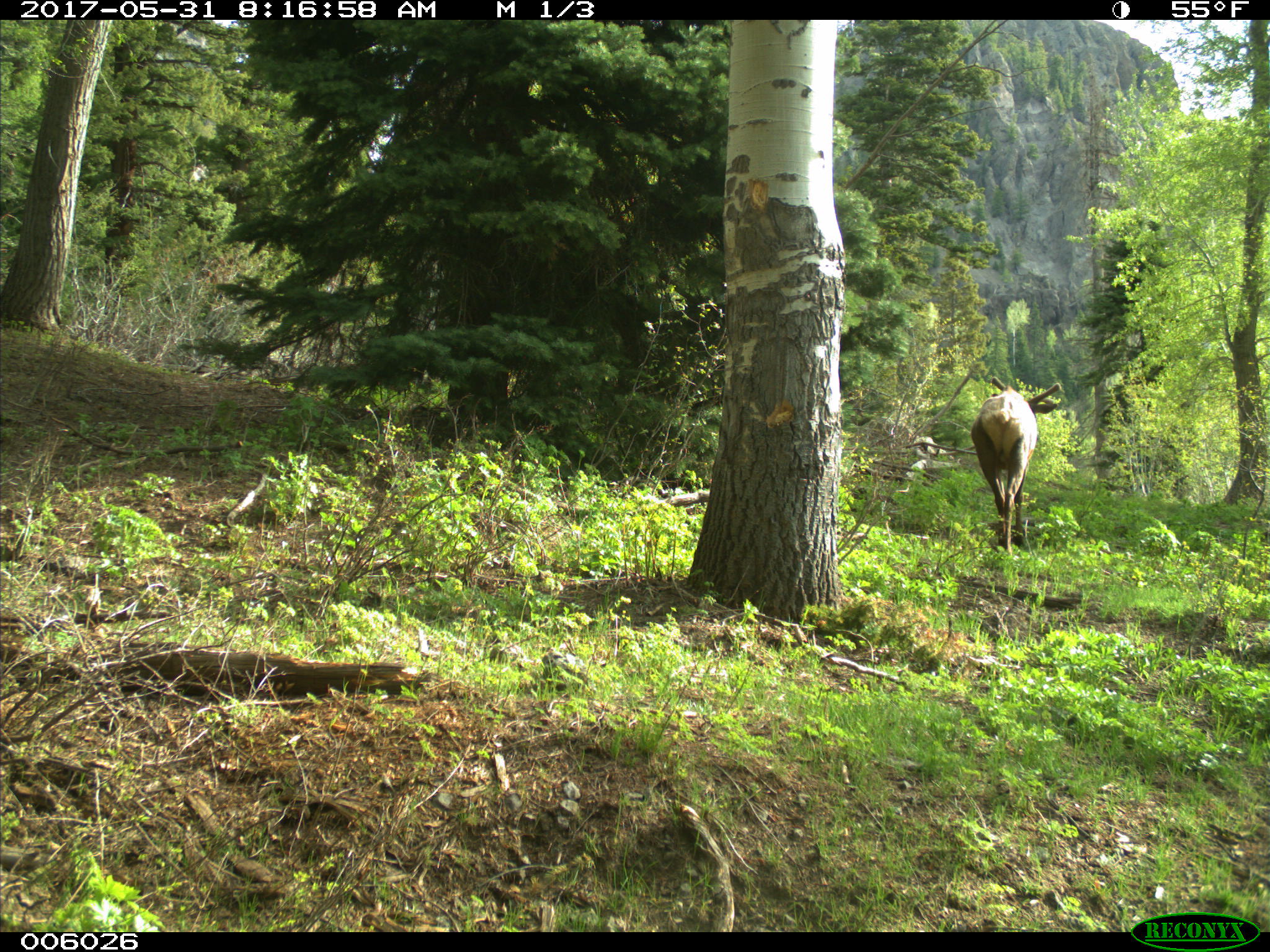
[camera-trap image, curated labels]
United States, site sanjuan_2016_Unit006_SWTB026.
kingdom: Animalia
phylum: Chordata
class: Mammalia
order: Artiodactyla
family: Cervidae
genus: Cervus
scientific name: Cervus elaphus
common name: red deer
Cervus elaphus (red deer).